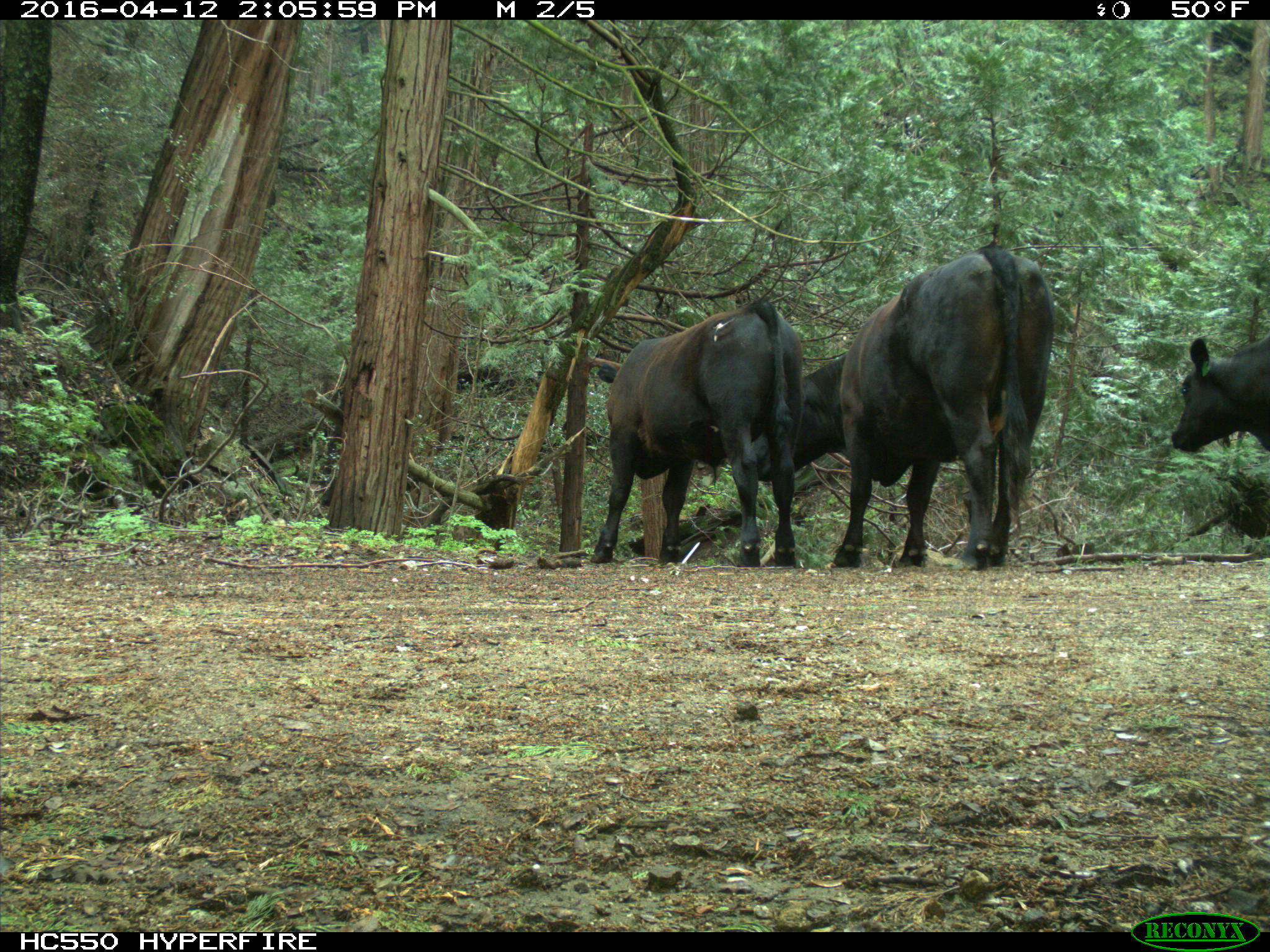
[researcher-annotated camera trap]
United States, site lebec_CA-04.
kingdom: Animalia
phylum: Chordata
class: Mammalia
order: Artiodactyla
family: Bovidae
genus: Bos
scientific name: Bos taurus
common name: domestic cow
Bos taurus (domestic cow).